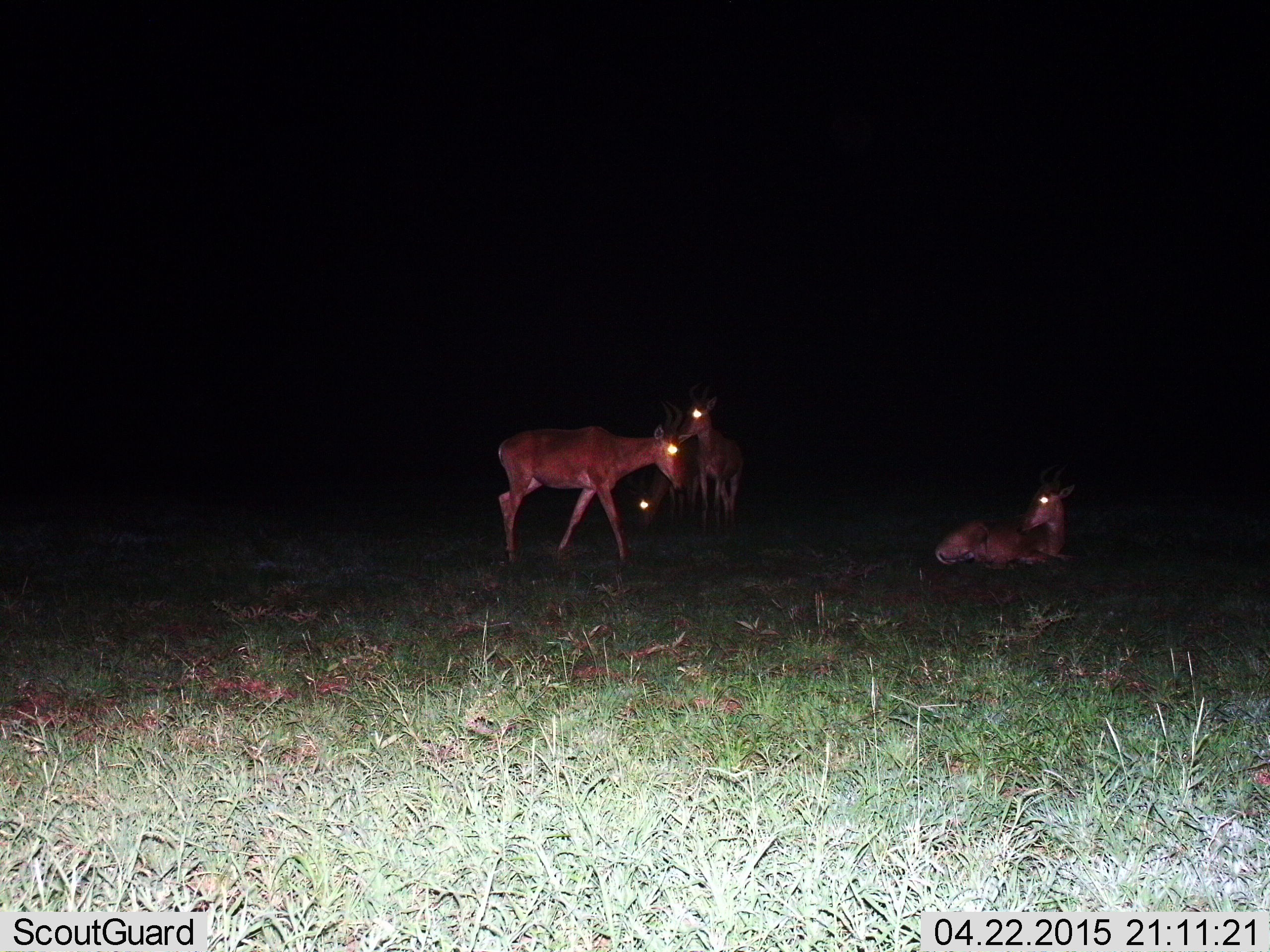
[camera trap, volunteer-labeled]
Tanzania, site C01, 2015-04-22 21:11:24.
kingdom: Animalia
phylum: Chordata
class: Mammalia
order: Artiodactyla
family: Bovidae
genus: Alcelaphus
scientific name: Alcelaphus buselaphus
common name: hartebeest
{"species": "hartebeest (Alcelaphus buselaphus)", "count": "4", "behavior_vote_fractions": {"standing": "100%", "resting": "100%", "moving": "44%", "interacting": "0%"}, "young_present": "0%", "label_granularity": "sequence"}